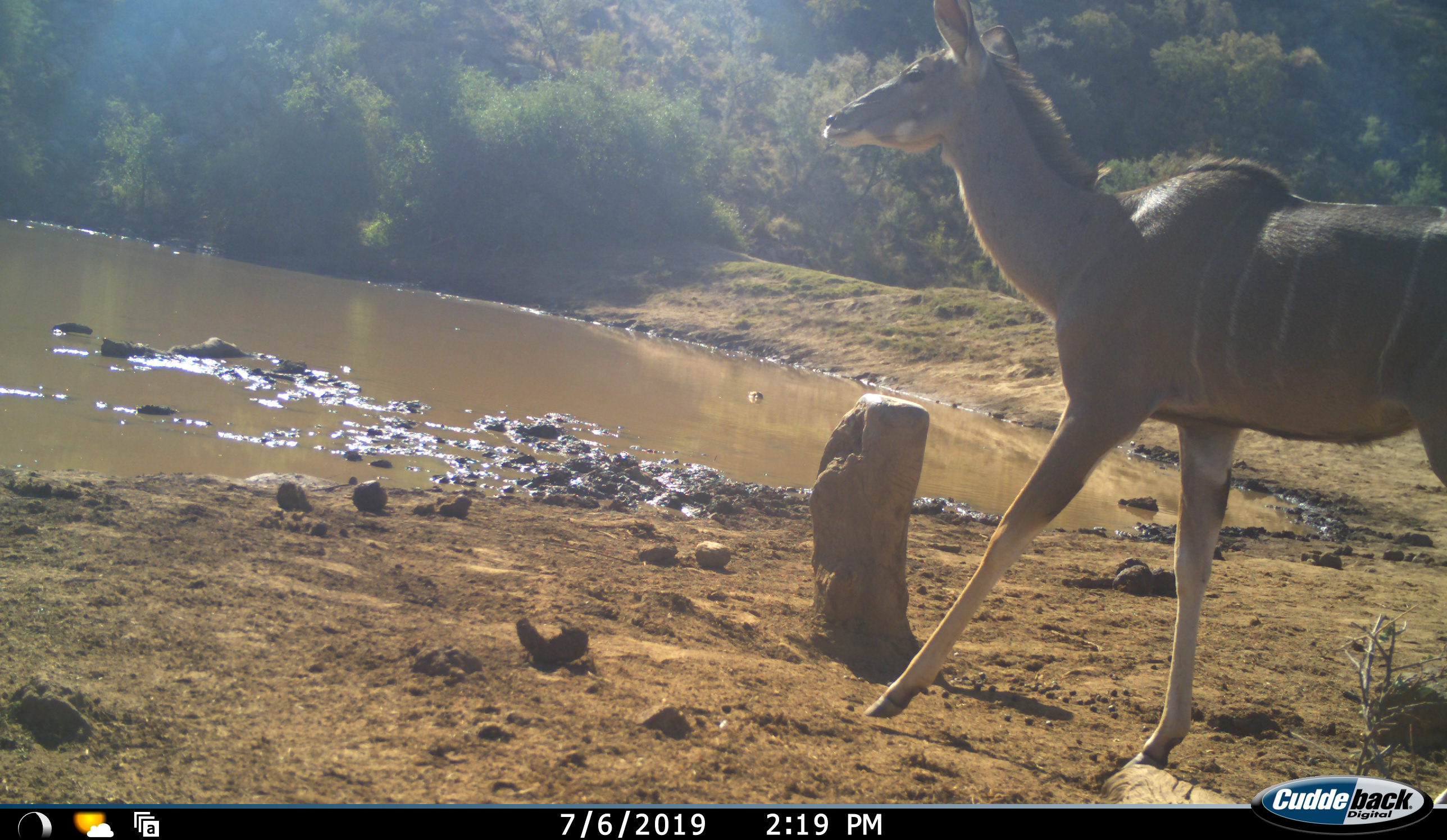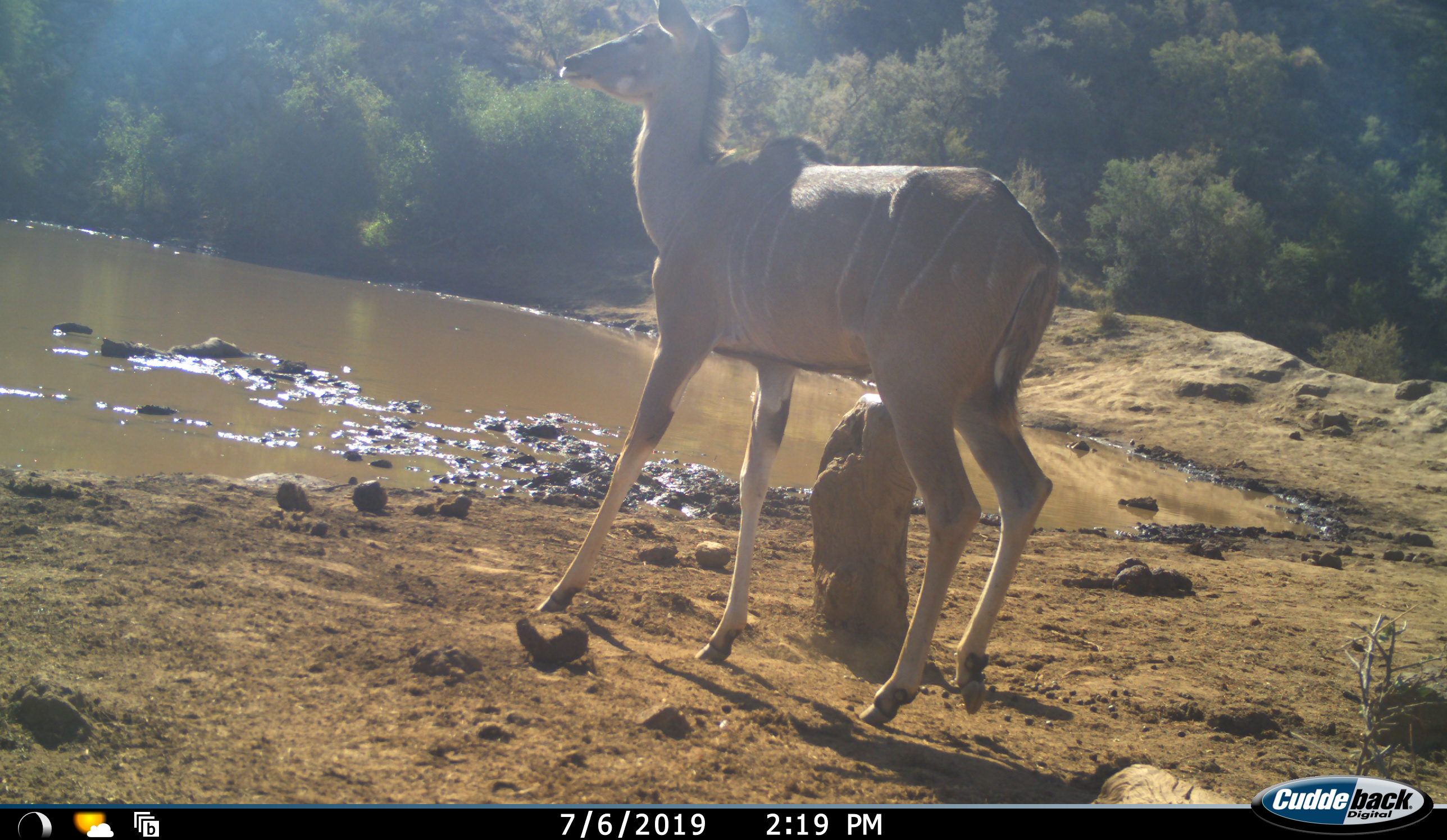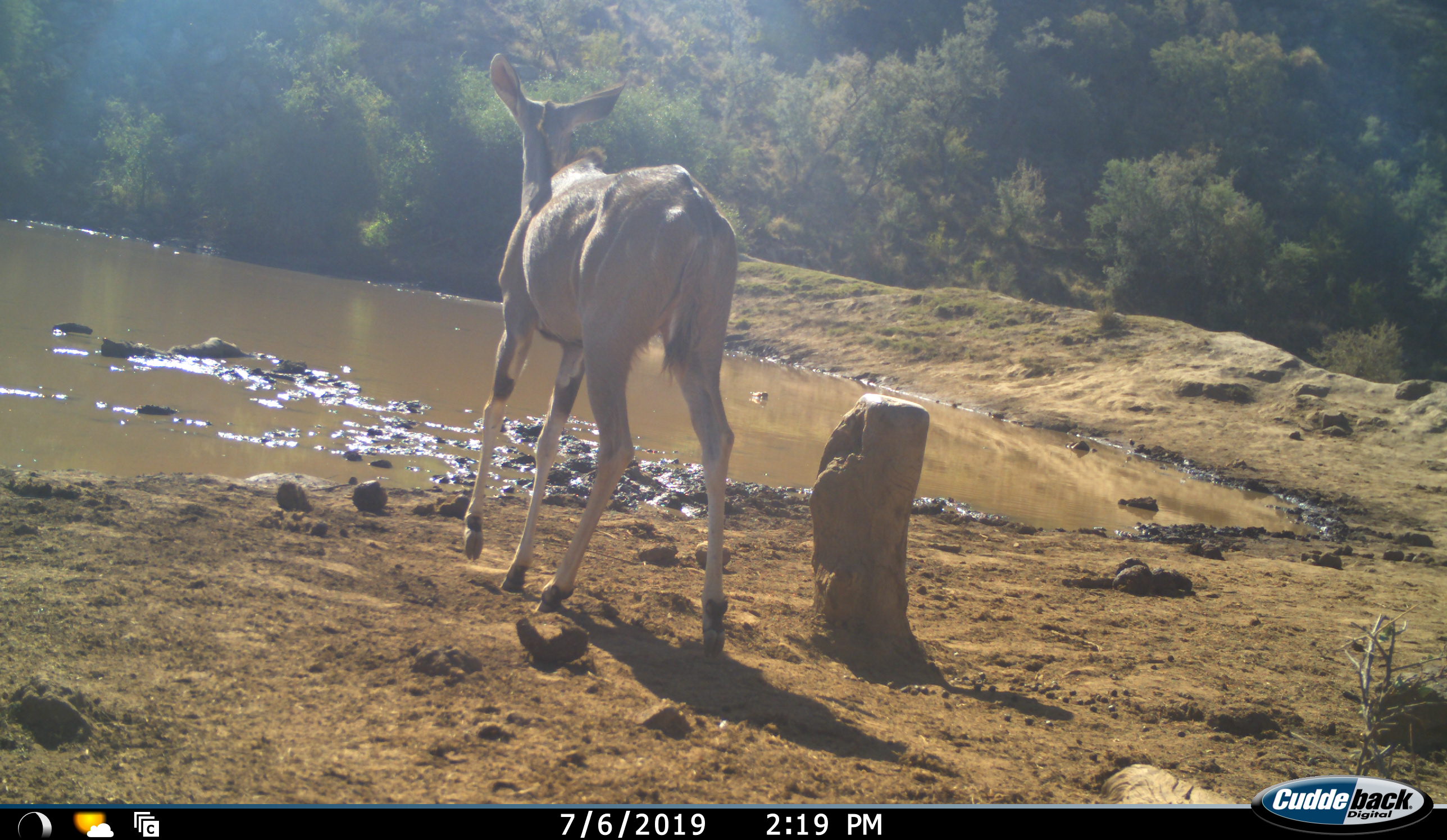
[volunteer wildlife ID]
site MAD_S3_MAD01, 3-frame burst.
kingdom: Animalia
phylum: Chordata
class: Mammalia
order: Artiodactyla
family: Bovidae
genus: Tragelaphus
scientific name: Tragelaphus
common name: kudu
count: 1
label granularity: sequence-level